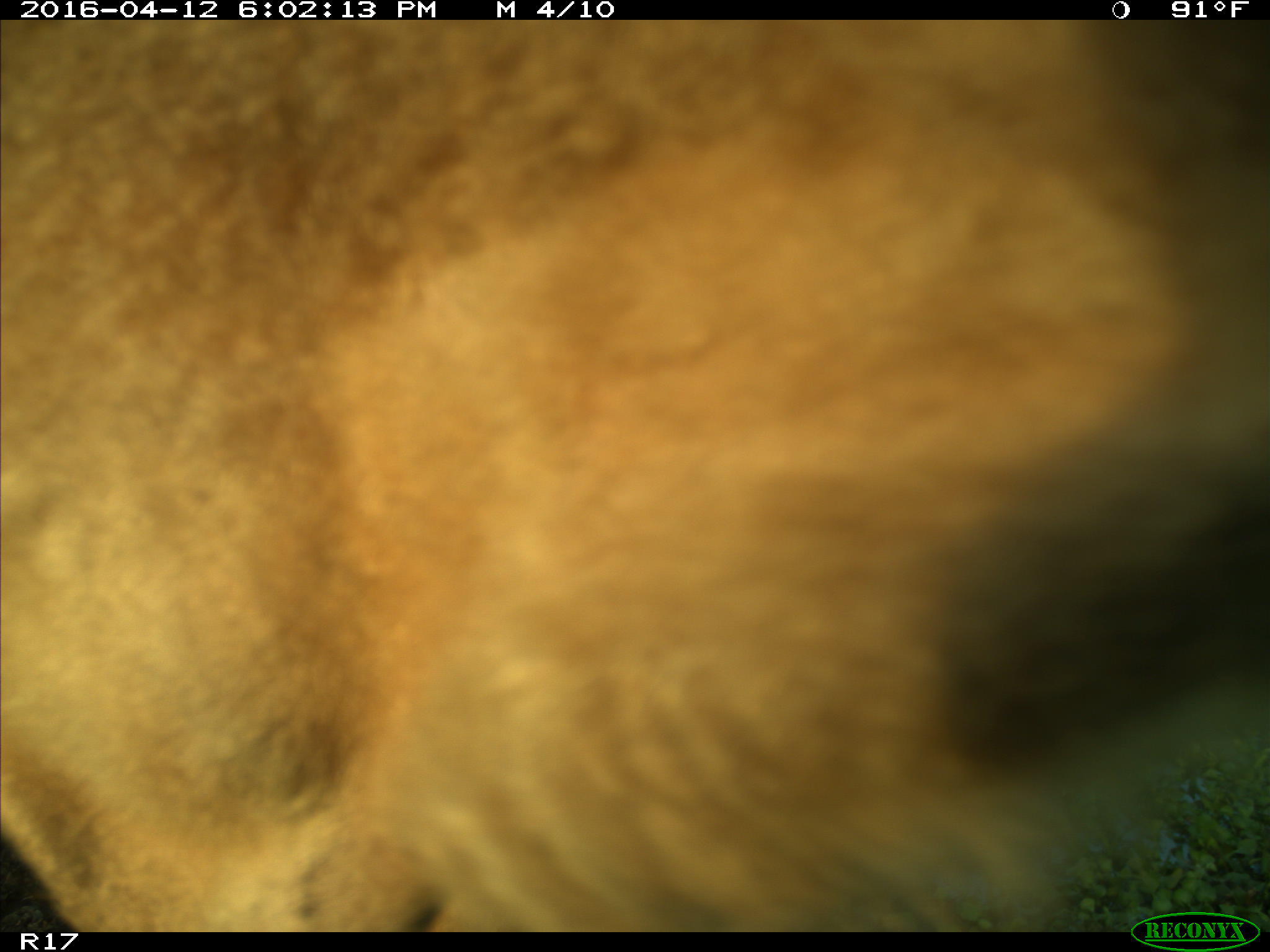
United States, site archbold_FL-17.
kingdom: Animalia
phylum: Chordata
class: Mammalia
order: Artiodactyla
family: Bovidae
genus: Bos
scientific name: Bos taurus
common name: domestic cow